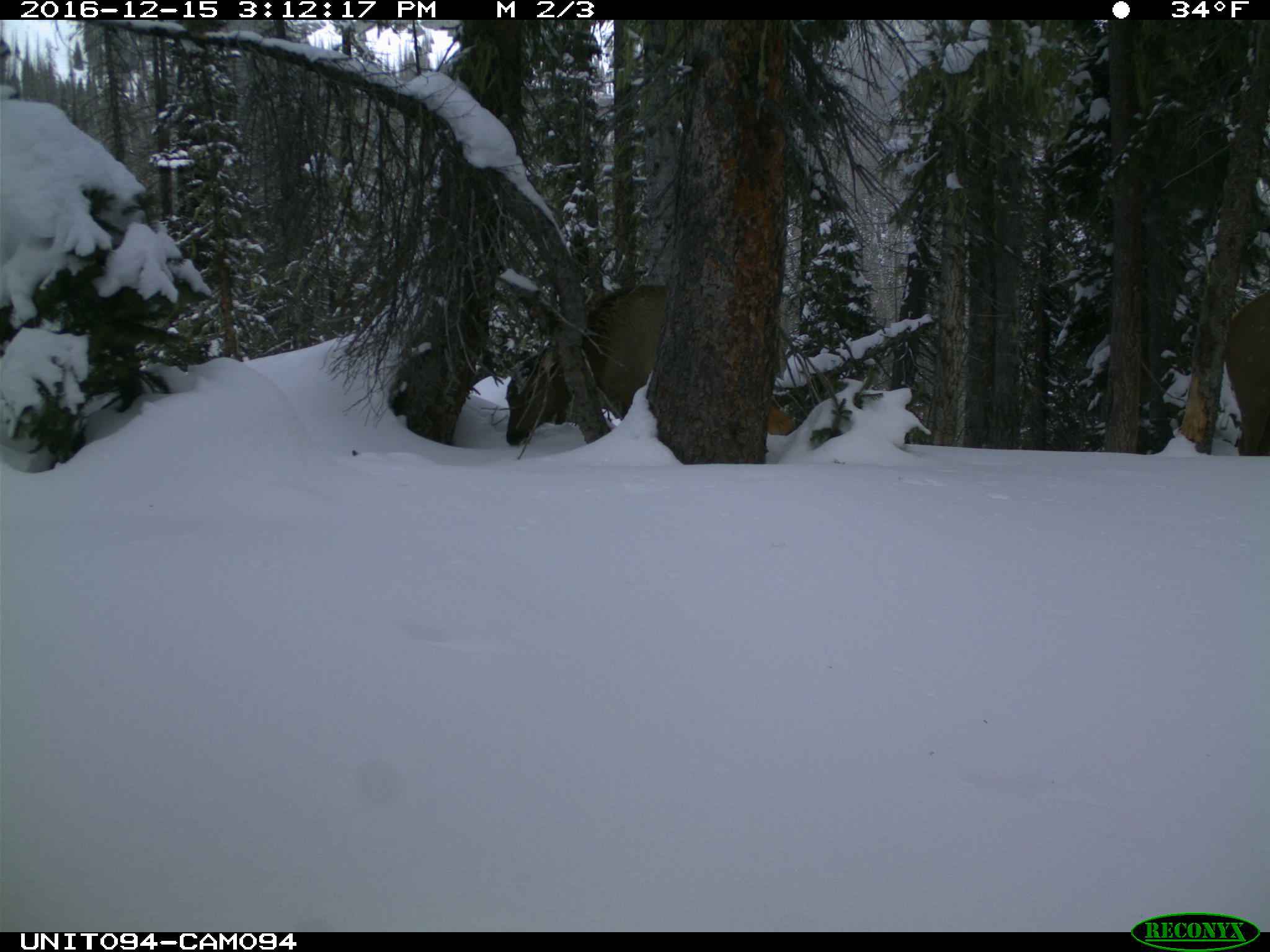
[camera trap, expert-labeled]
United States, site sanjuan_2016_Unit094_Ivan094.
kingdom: Animalia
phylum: Chordata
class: Mammalia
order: Artiodactyla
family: Cervidae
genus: Cervus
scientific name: Cervus elaphus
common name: red deer